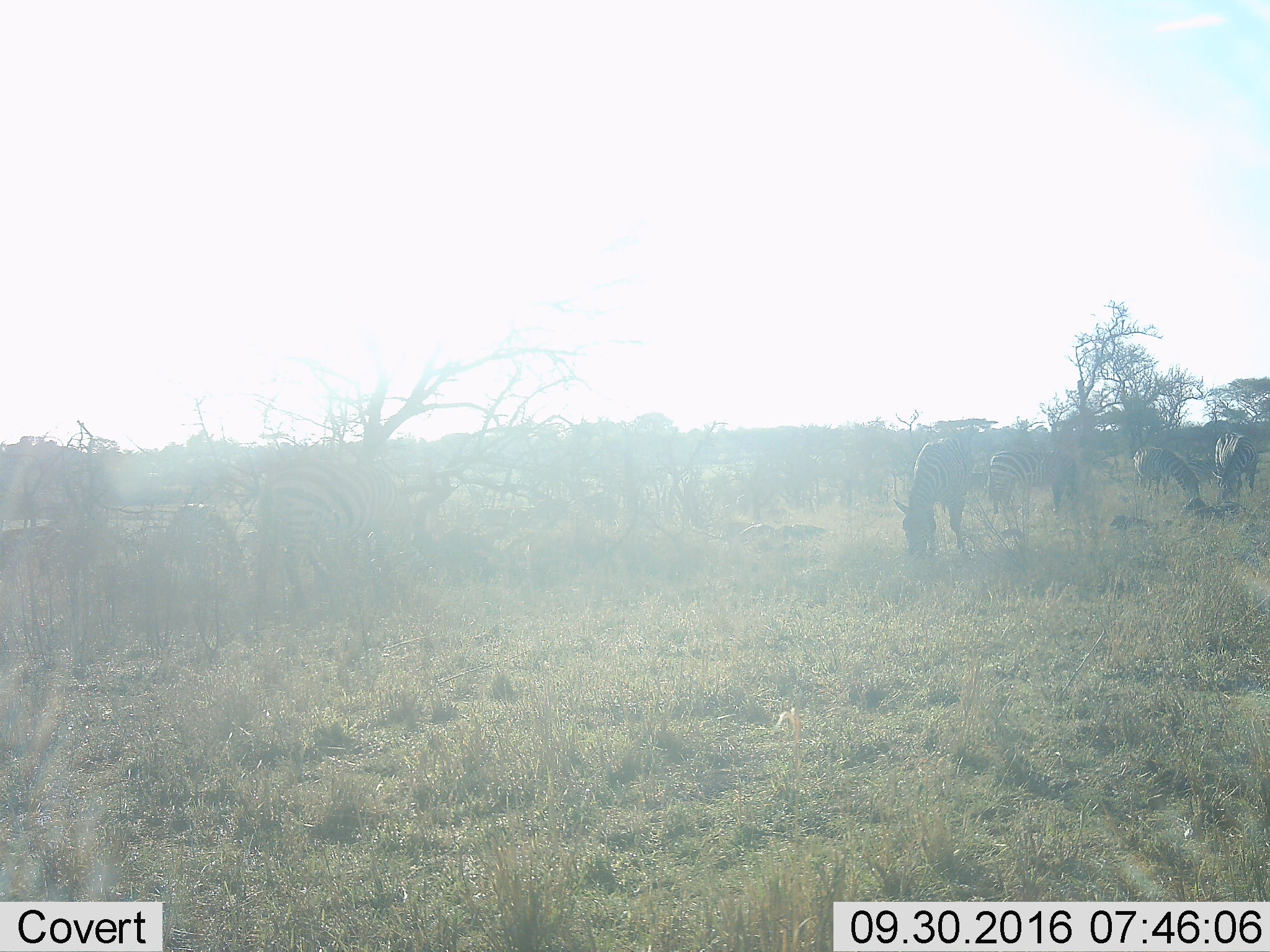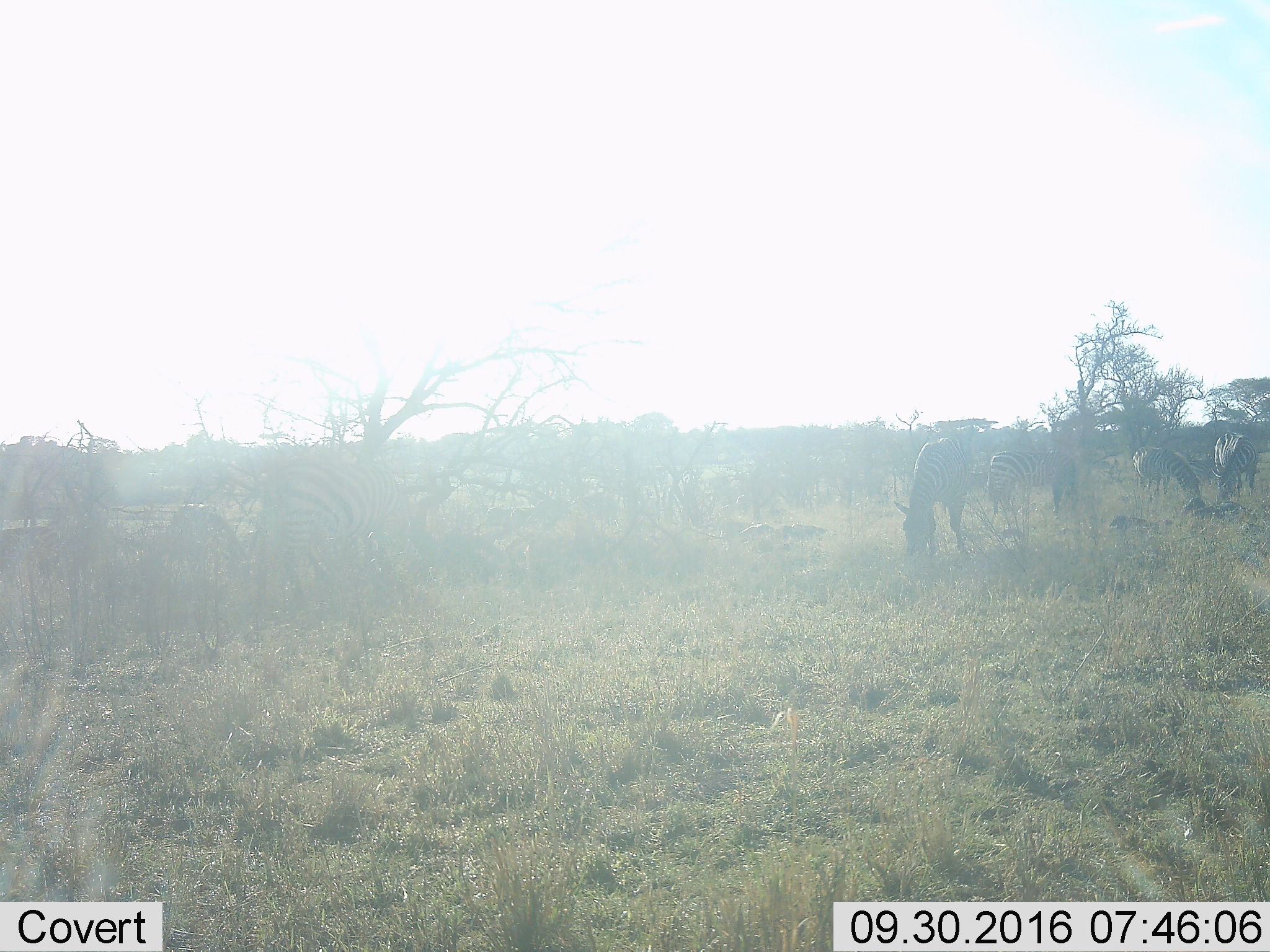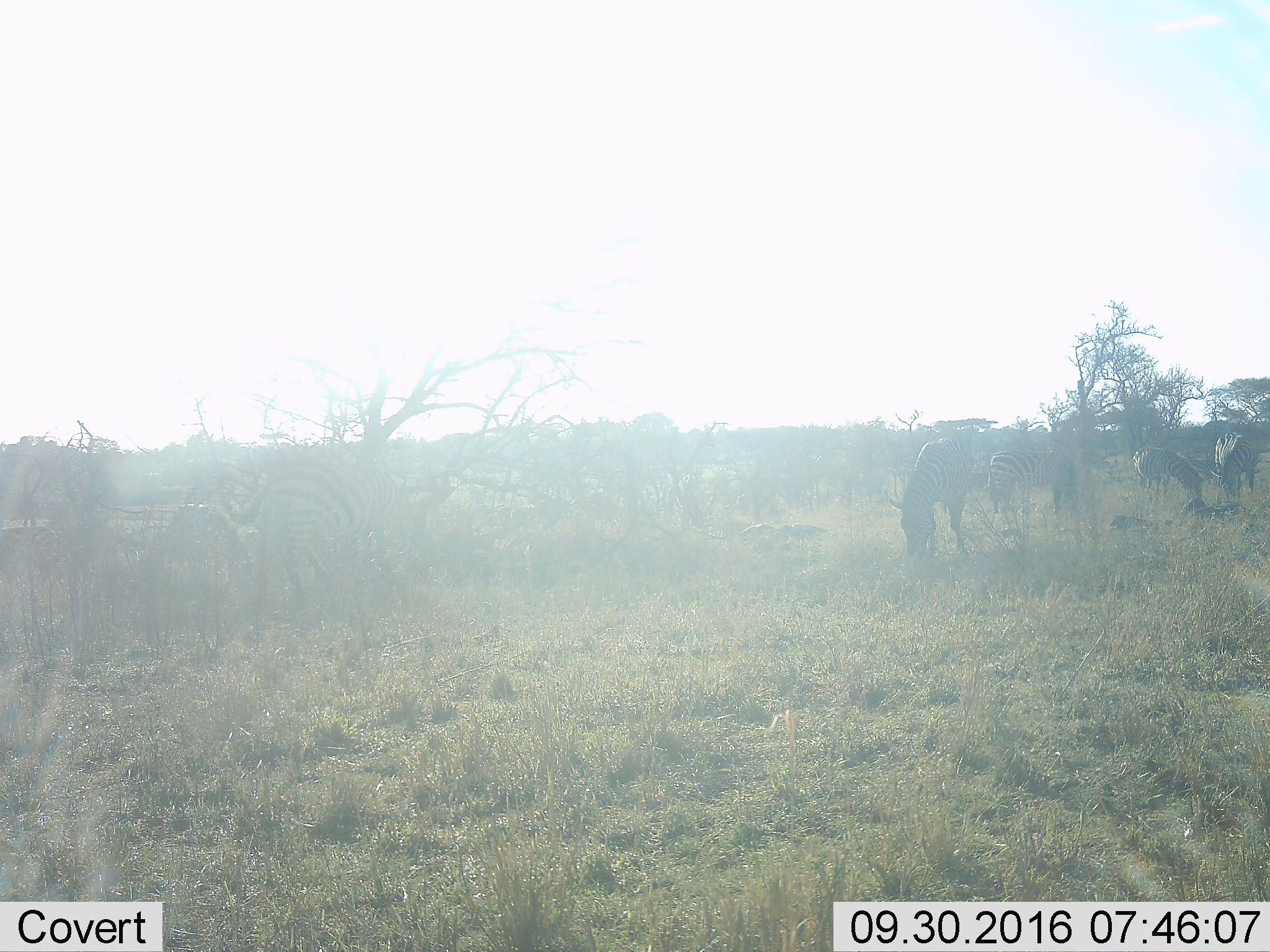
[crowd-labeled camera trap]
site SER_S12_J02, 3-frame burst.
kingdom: Animalia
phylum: Chordata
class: Mammalia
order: Perissodactyla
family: Equidae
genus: Equus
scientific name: Equus quagga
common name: plains zebra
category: zebraplains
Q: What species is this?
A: Zebraplains (plains zebra) (Equus quagga).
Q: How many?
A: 5.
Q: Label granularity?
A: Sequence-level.